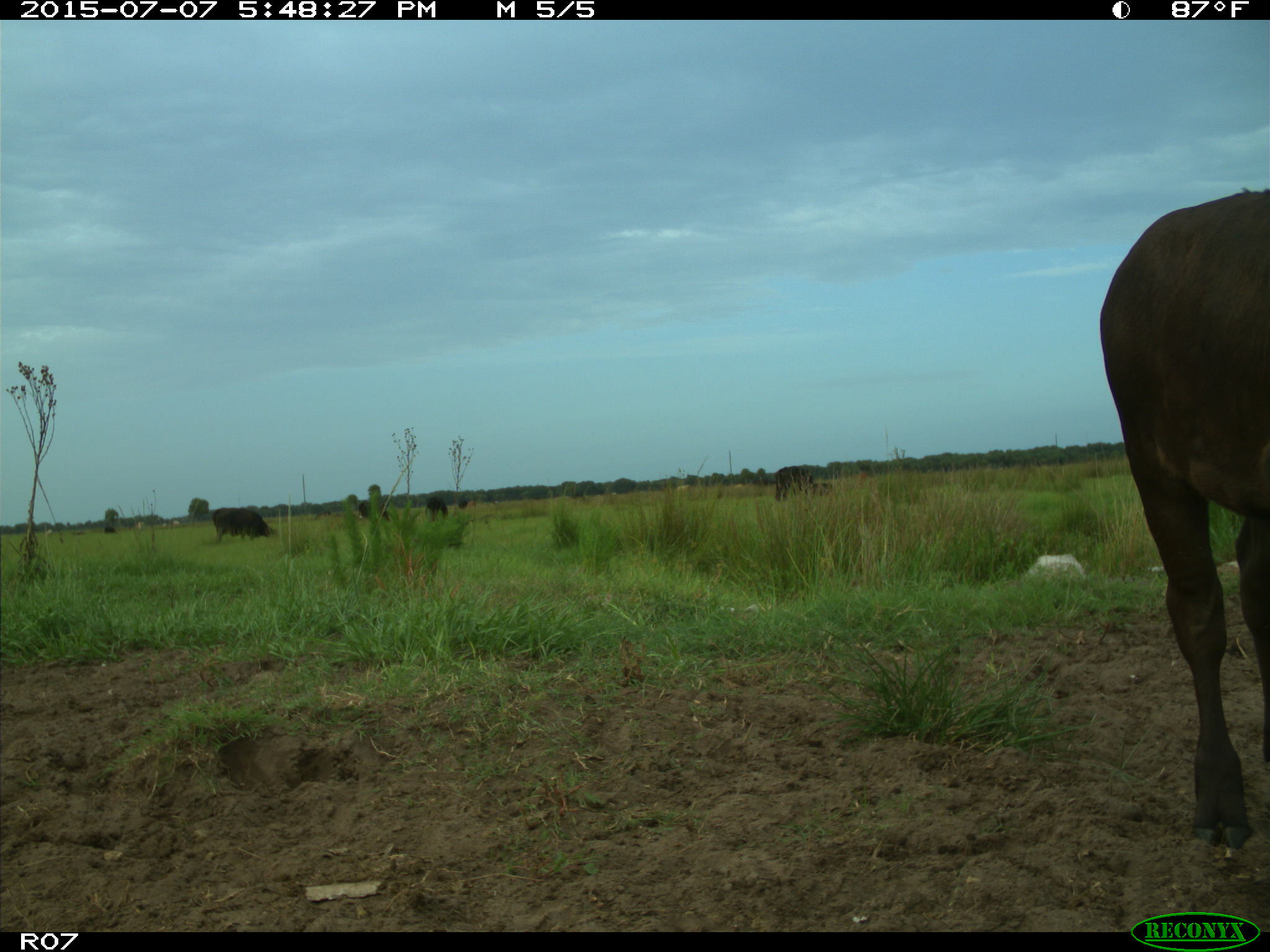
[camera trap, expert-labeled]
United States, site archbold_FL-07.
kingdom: Animalia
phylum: Chordata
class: Mammalia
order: Artiodactyla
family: Bovidae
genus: Bos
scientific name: Bos taurus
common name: domestic cow